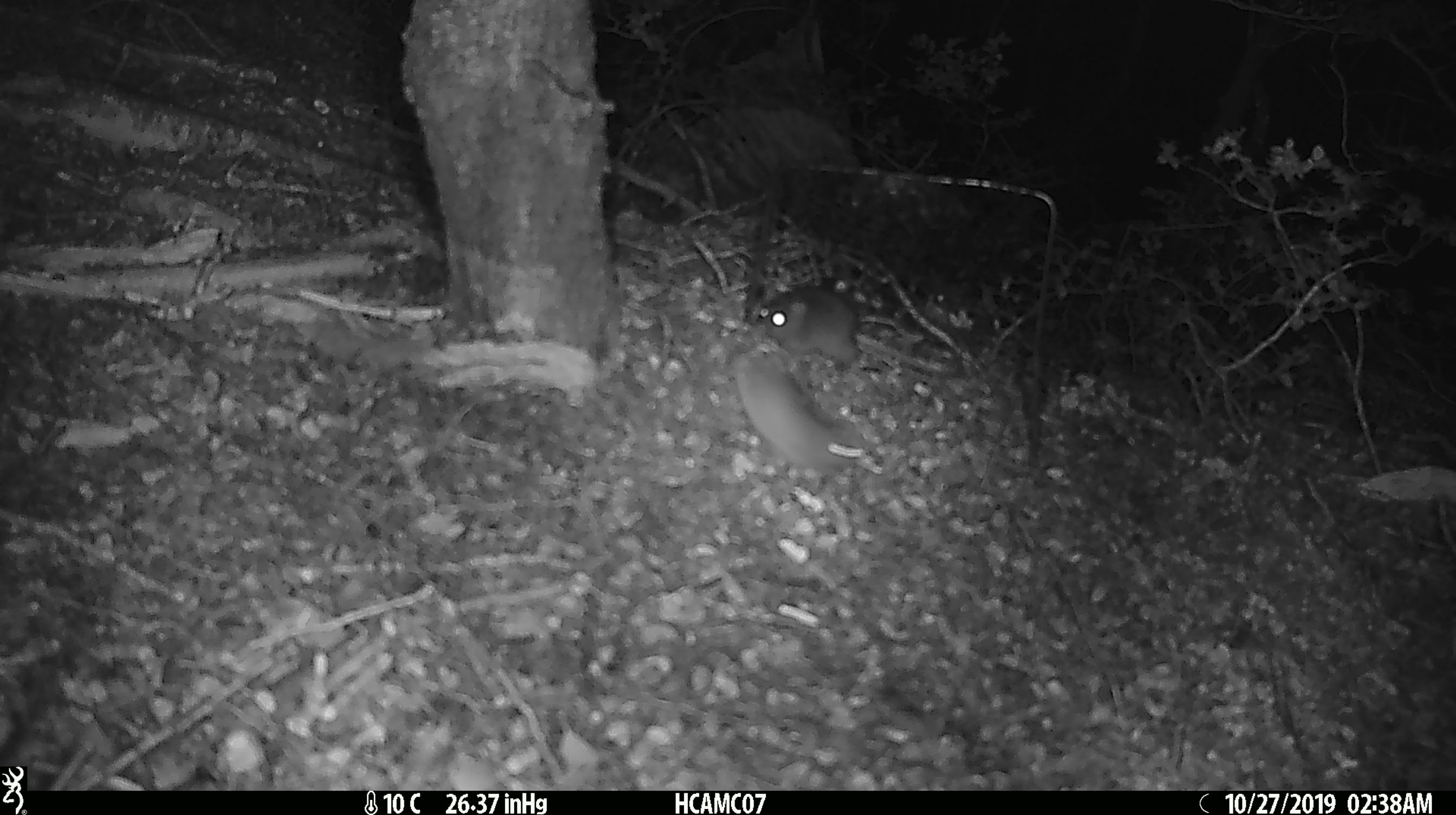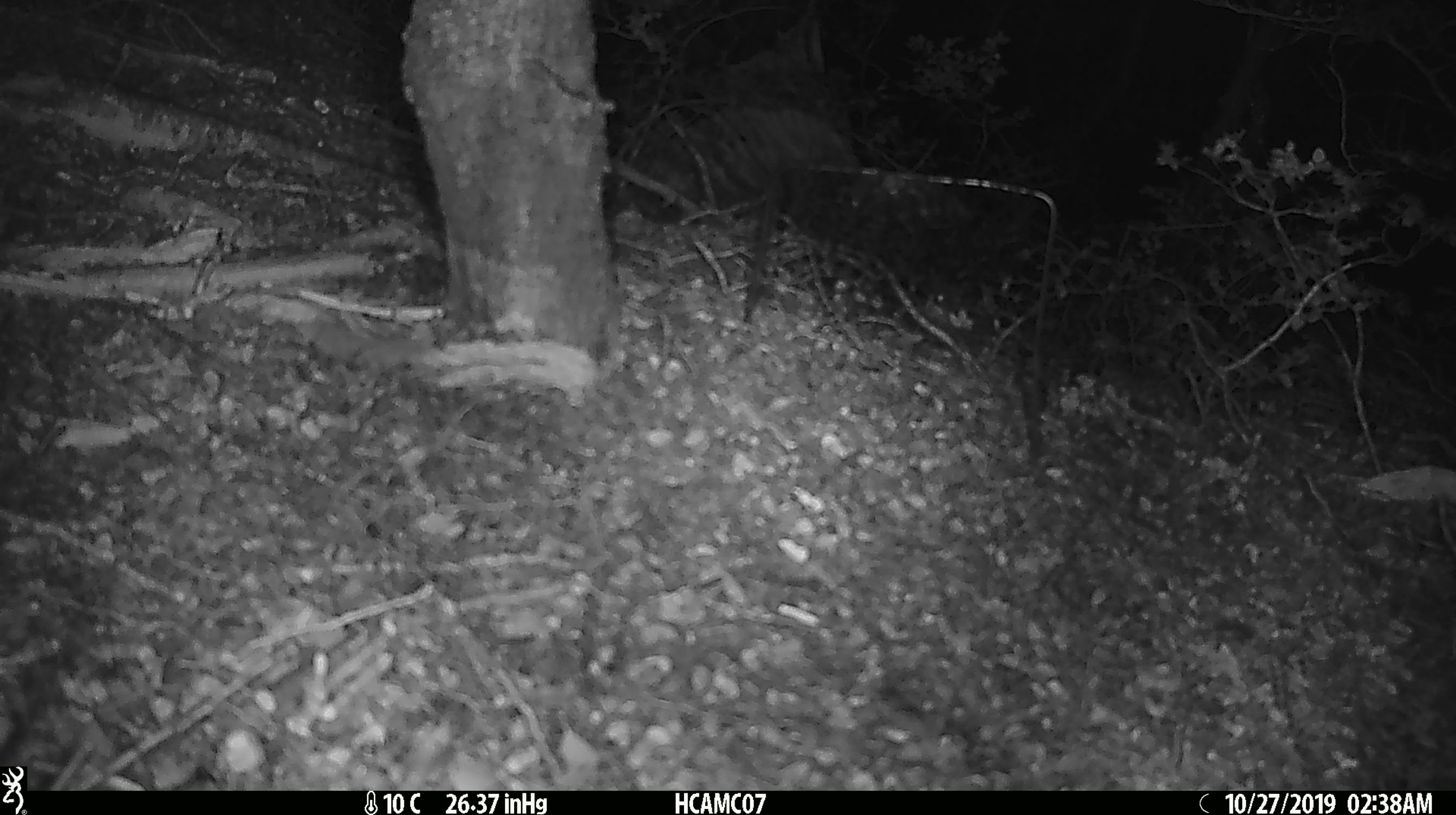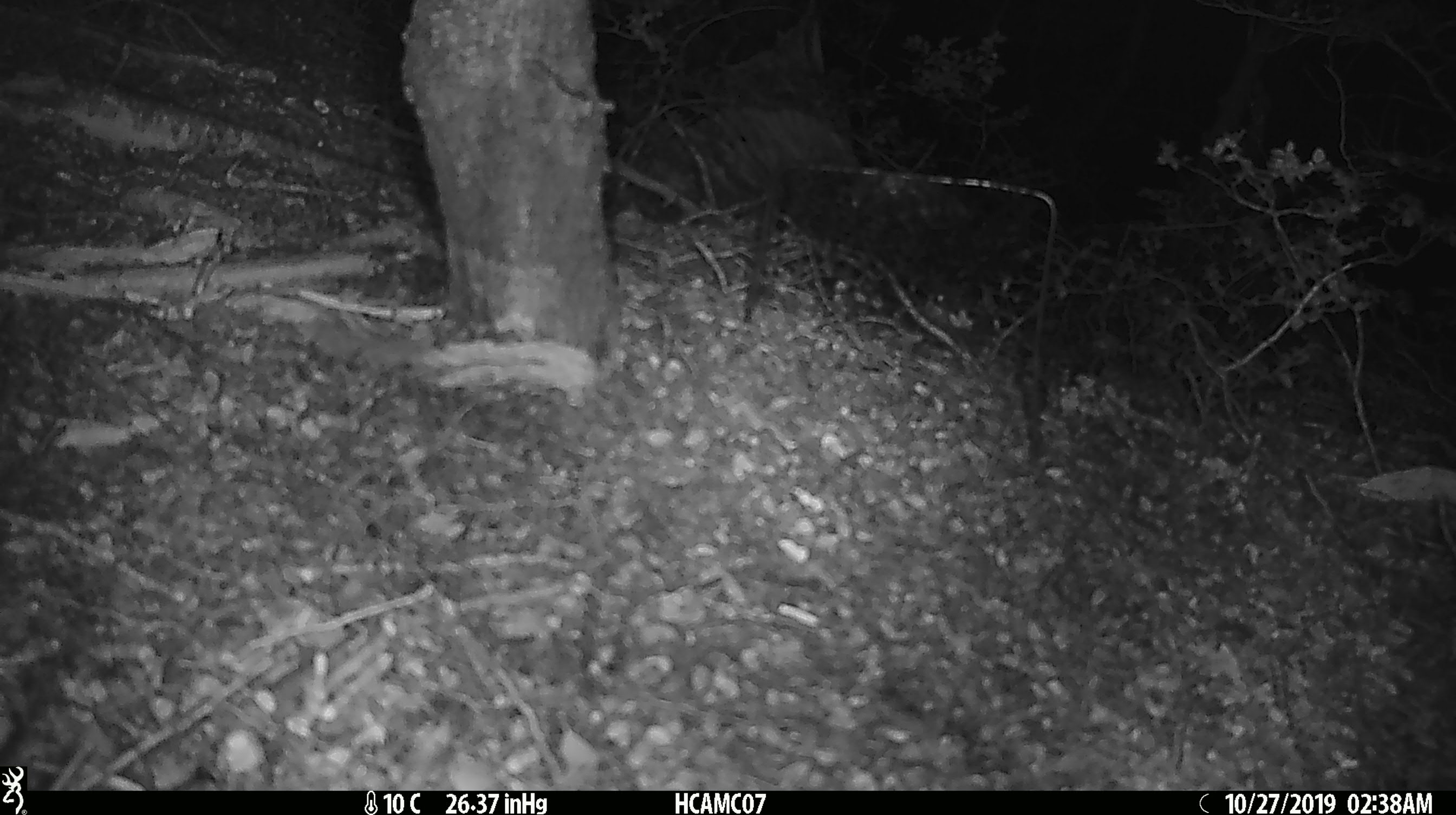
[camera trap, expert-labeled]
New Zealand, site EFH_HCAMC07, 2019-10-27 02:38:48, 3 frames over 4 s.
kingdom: Animalia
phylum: Chordata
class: Mammalia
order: Rodentia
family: Muridae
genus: Mus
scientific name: Mus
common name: mouse